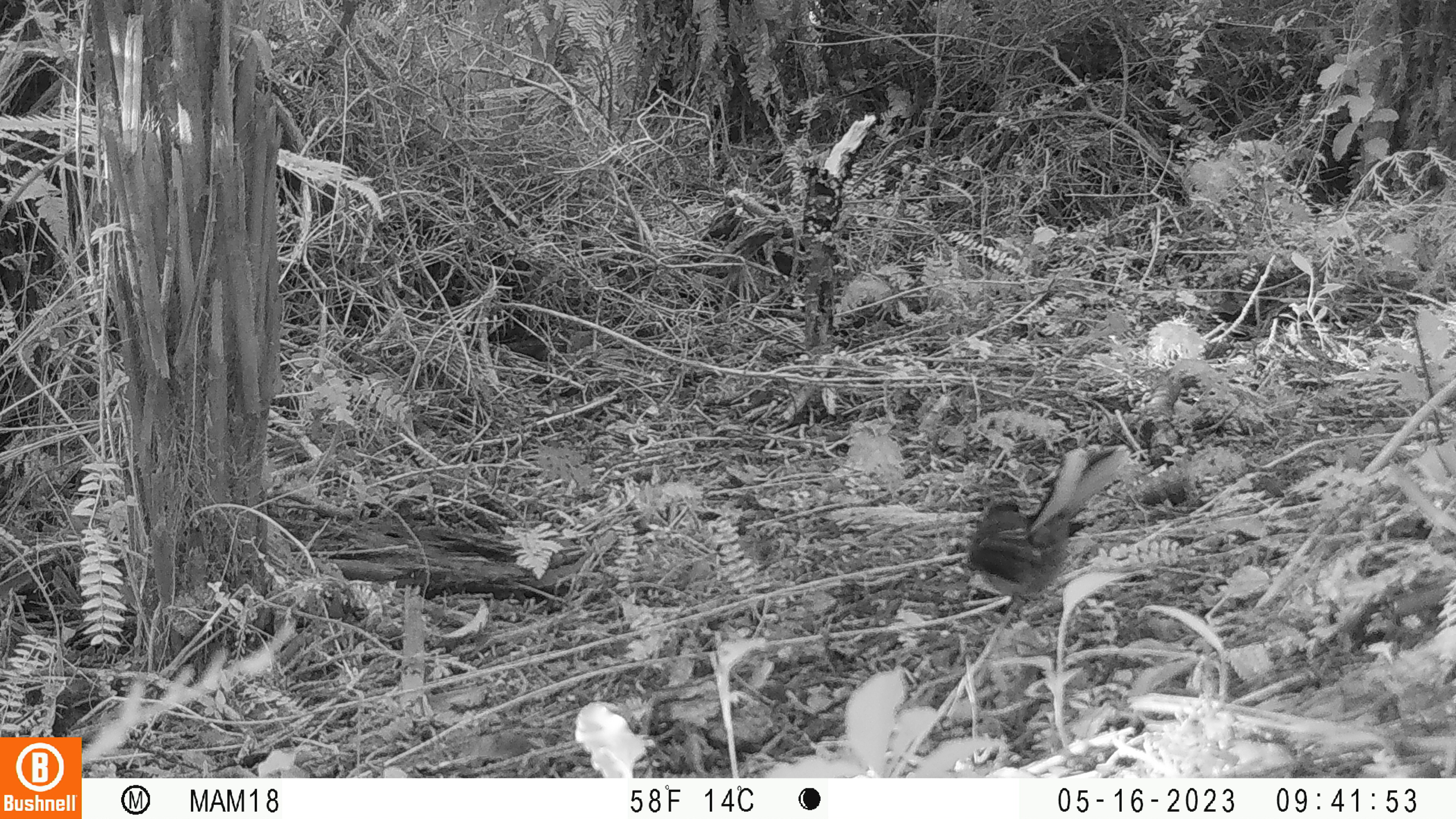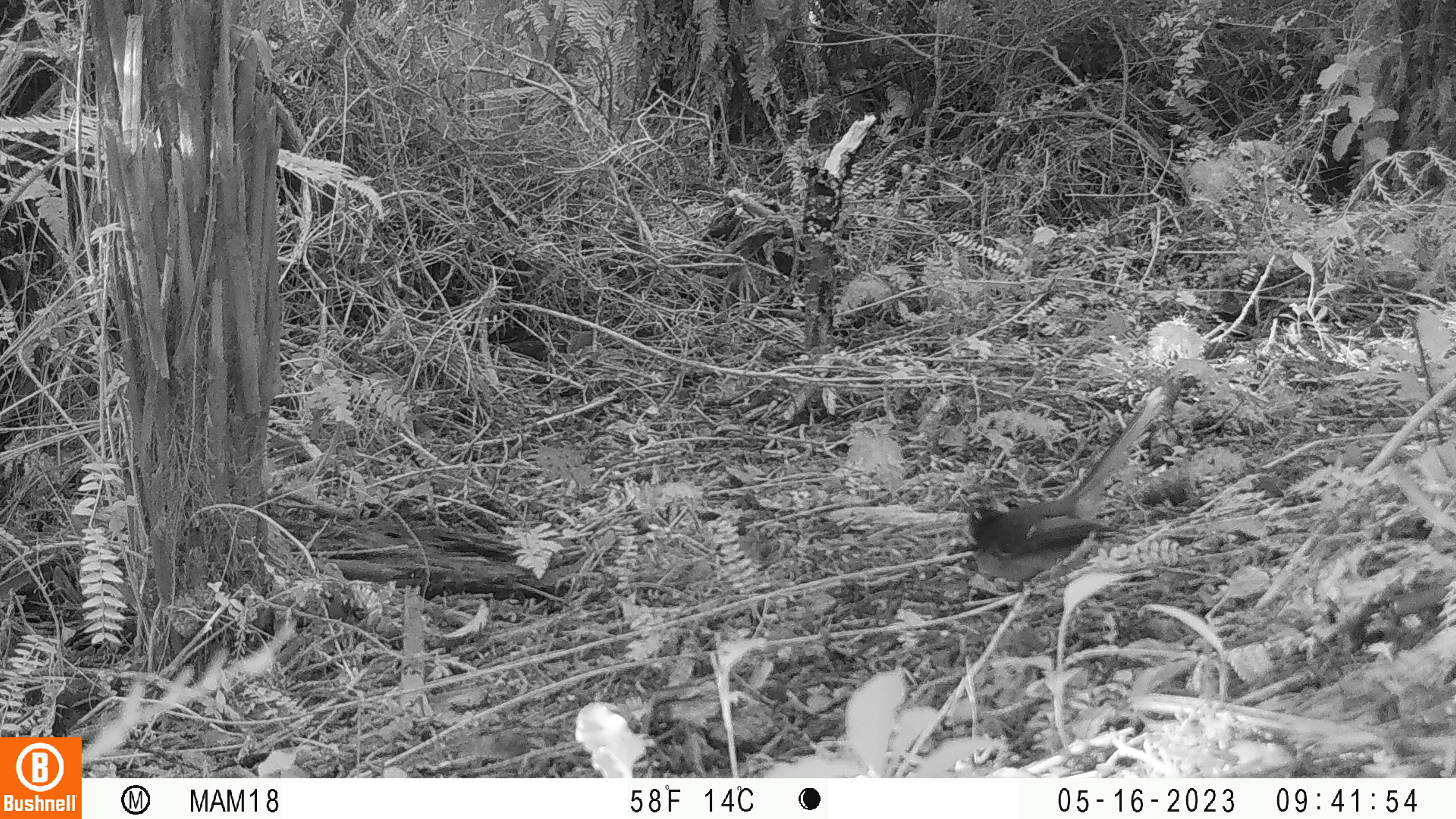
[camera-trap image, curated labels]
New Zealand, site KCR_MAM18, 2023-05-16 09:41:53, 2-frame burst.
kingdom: Animalia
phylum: Chordata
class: Aves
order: Passeriformes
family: Rhipiduridae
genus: Rhipidura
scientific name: Rhipidura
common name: fantails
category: fantail